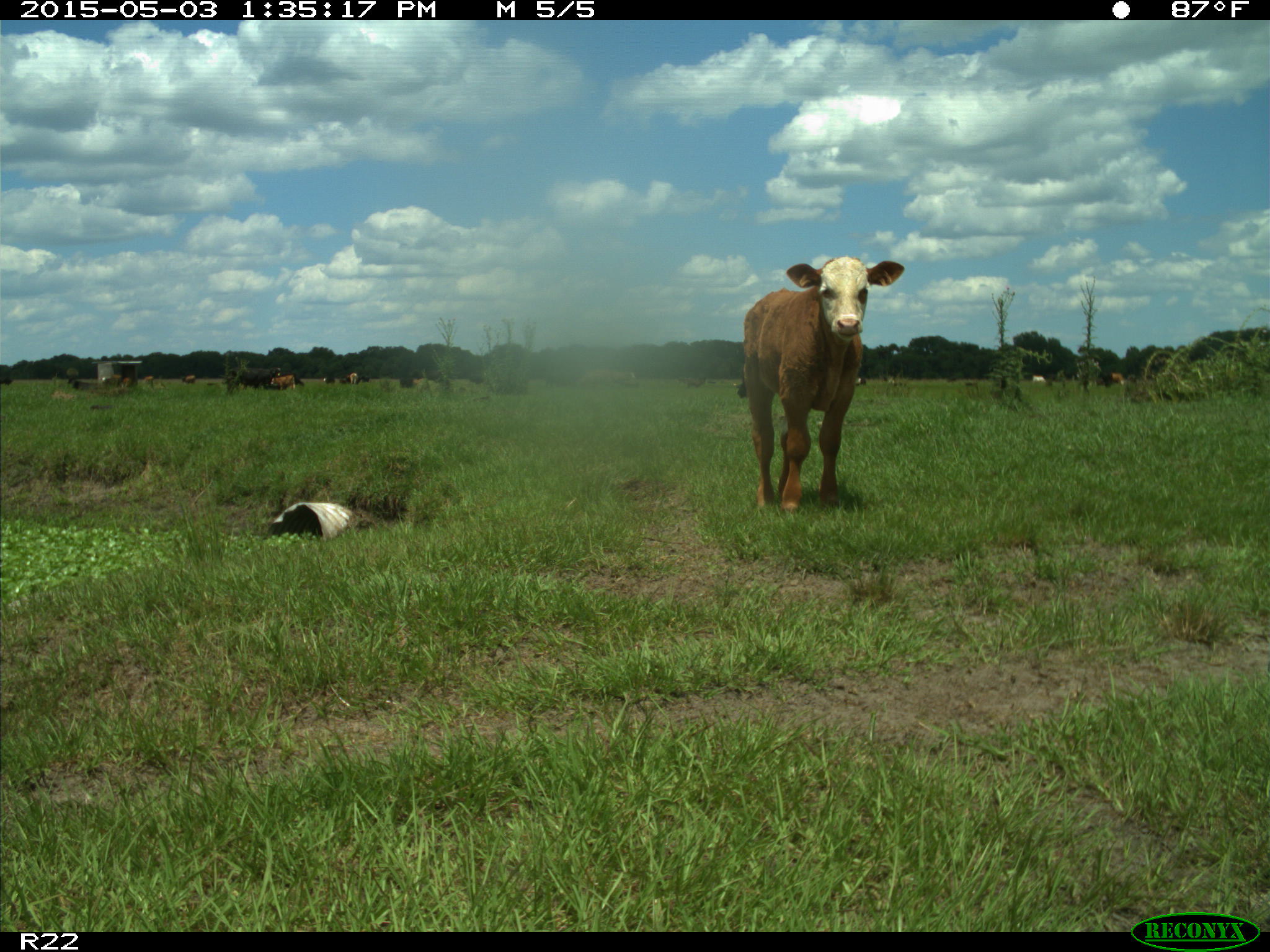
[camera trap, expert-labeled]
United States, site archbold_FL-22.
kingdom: Animalia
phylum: Chordata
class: Mammalia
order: Artiodactyla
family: Bovidae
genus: Bos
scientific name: Bos taurus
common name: domestic cow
Bos taurus (domestic cow).